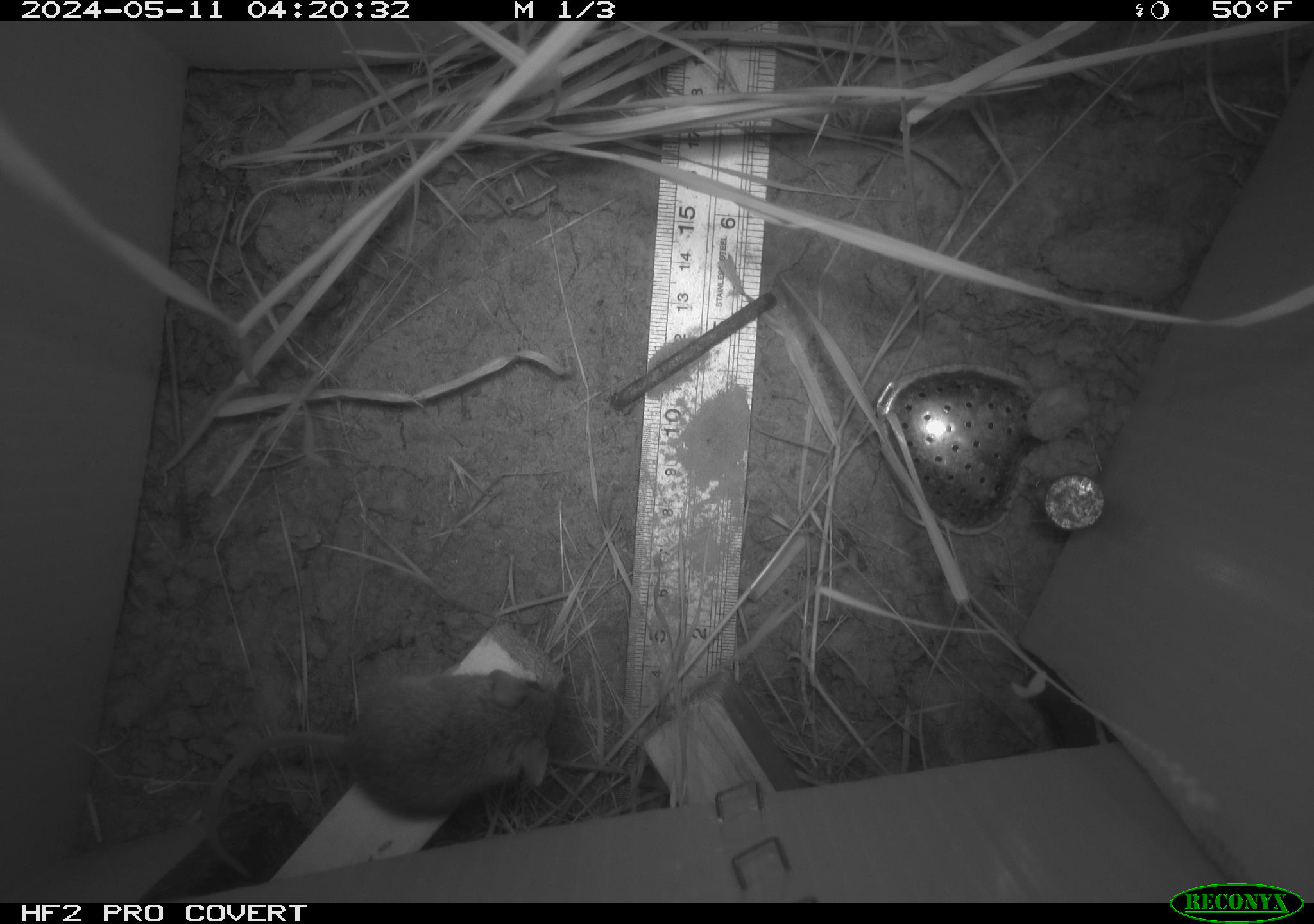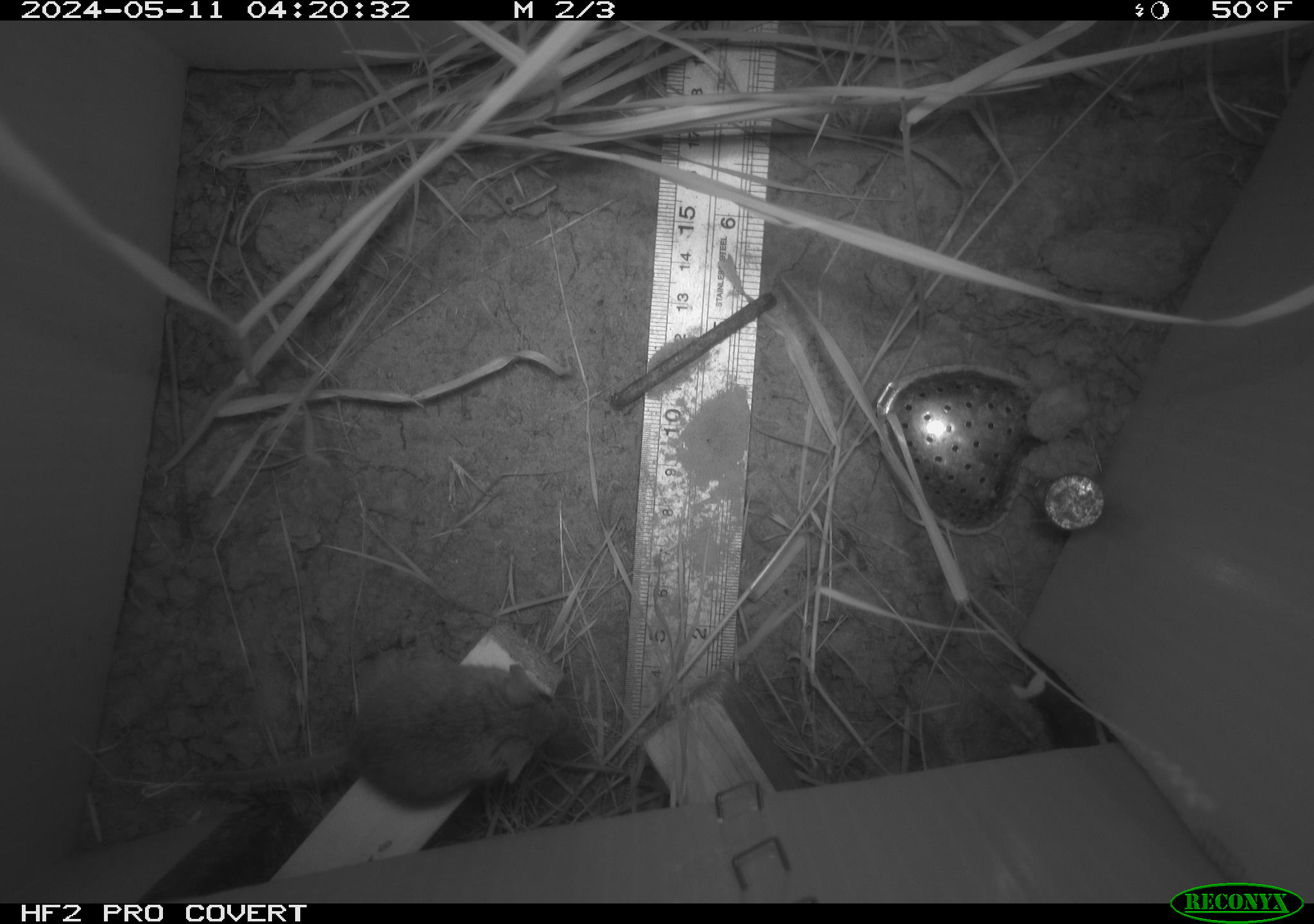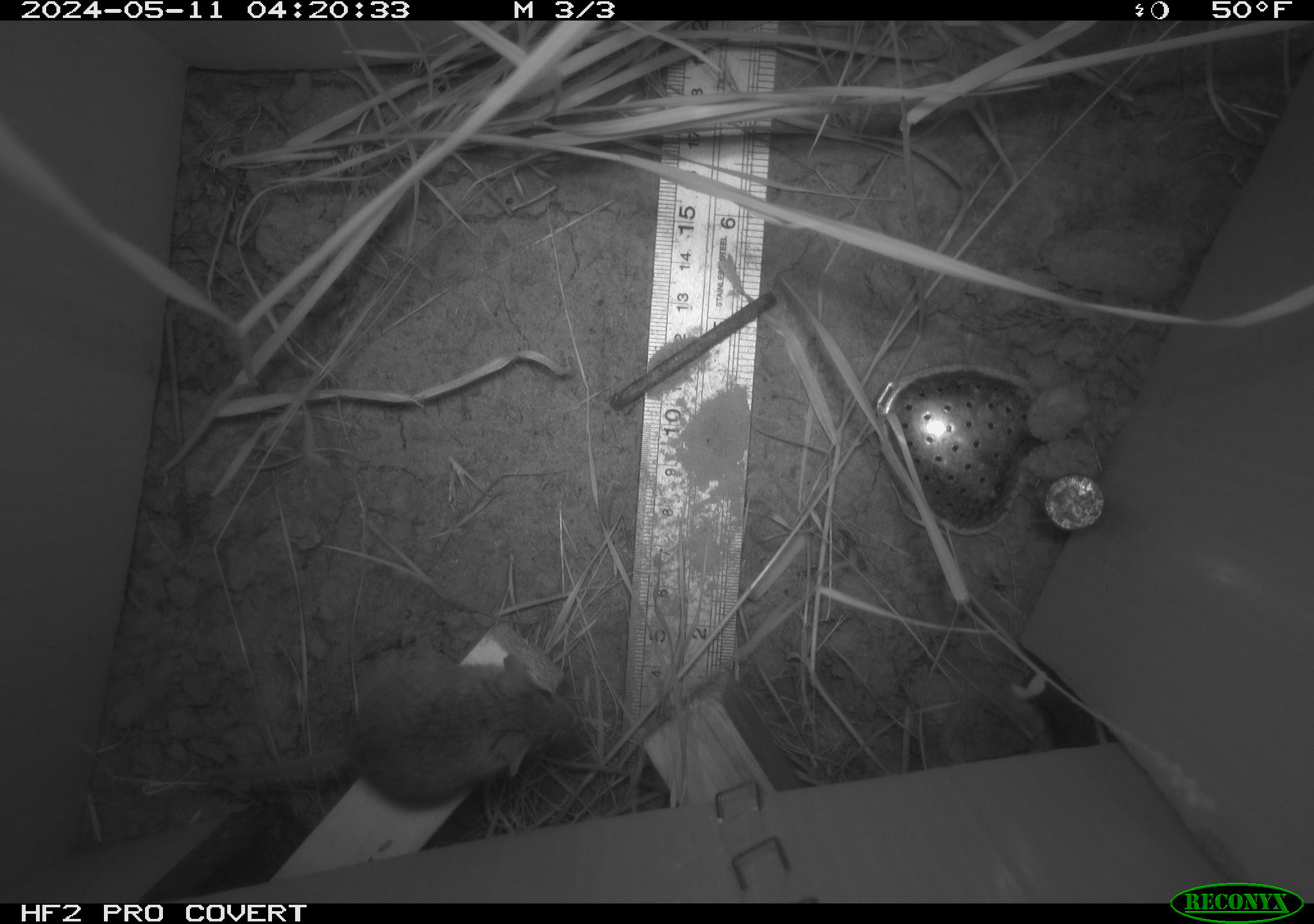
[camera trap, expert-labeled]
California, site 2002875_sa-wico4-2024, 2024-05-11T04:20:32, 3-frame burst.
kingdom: Animalia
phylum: Chordata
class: Mammalia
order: Rodentia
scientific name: Rodentia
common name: mouse species